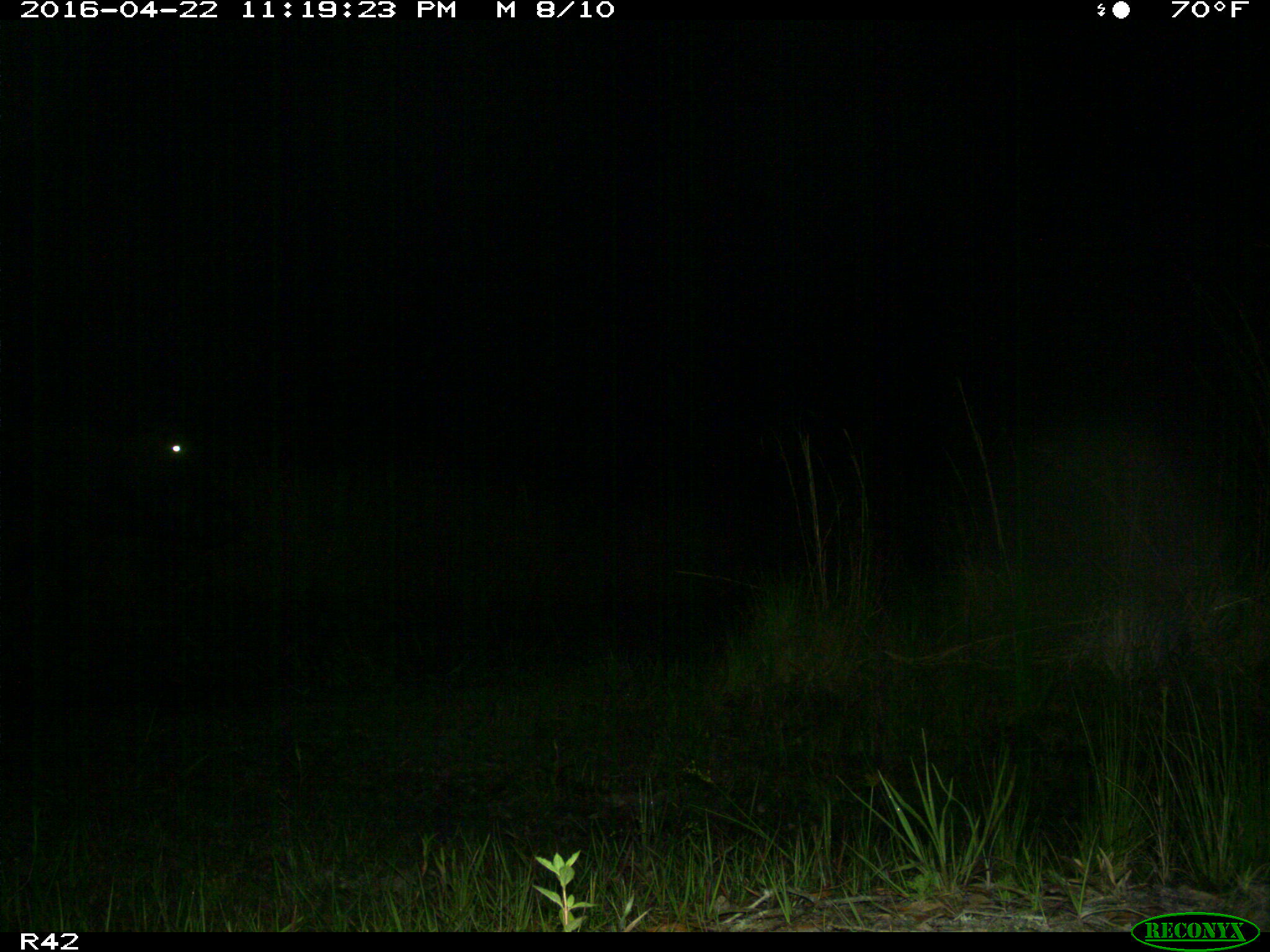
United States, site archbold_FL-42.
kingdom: Animalia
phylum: Chordata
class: Mammalia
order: Artiodactyla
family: Bovidae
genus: Bos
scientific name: Bos taurus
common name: domestic cow